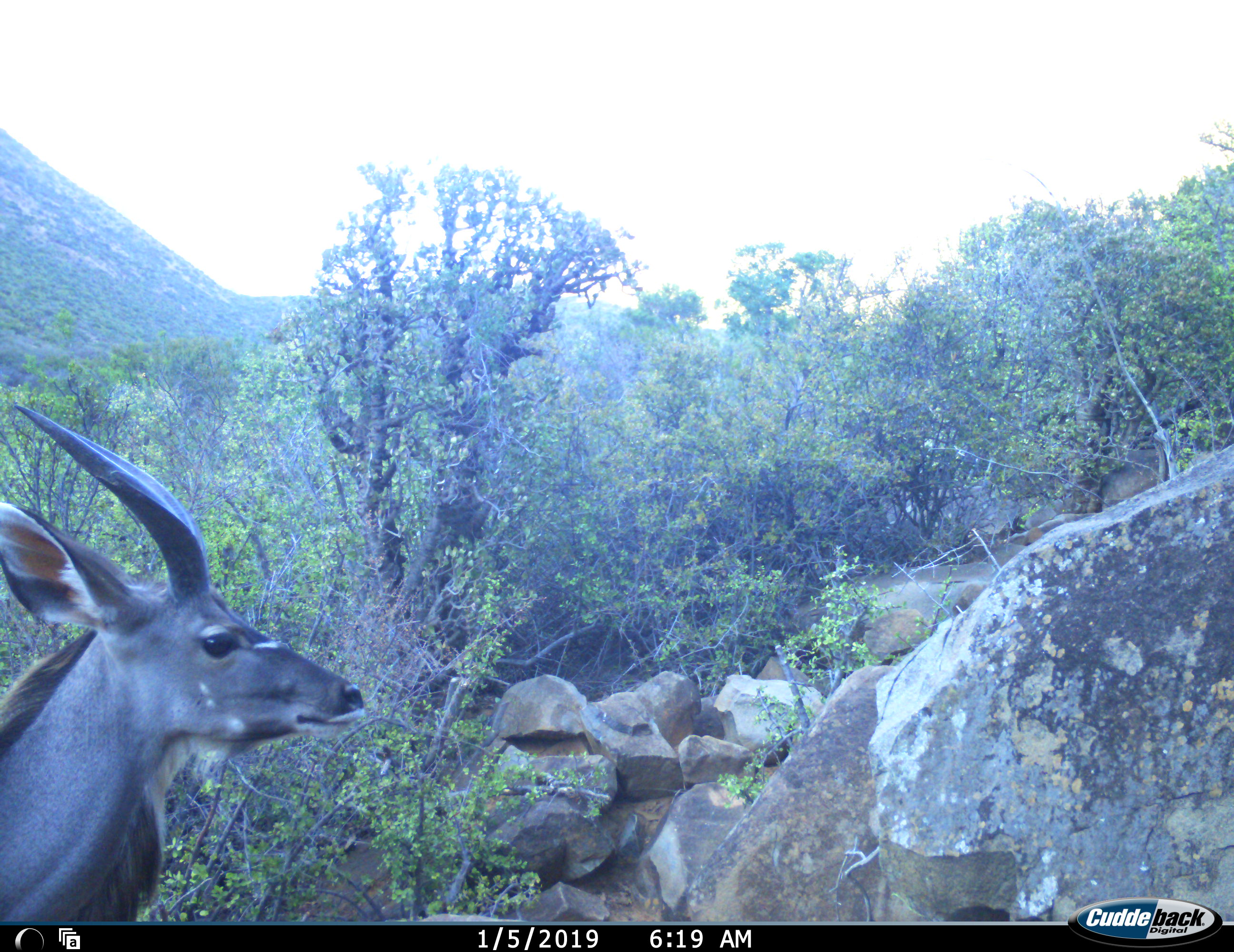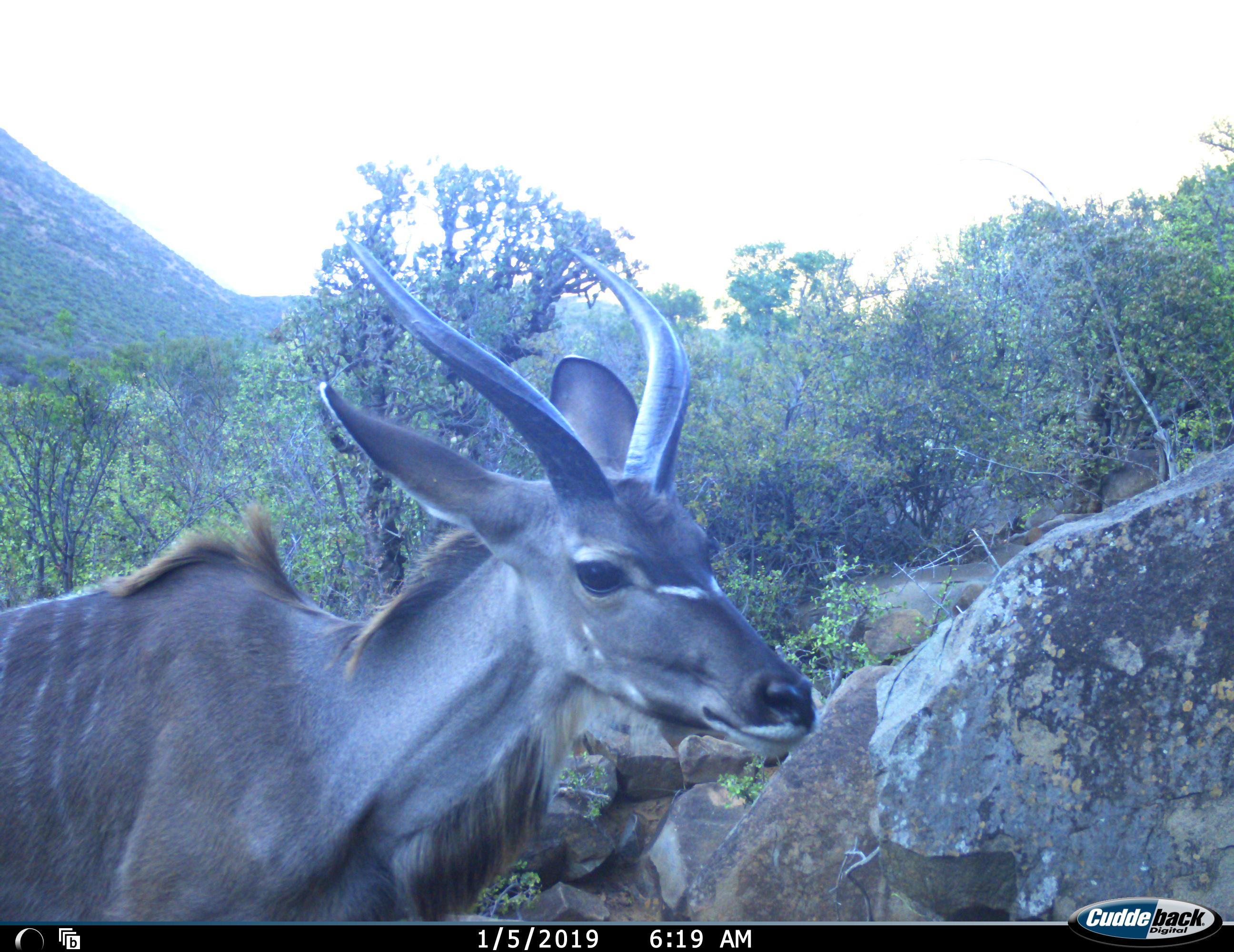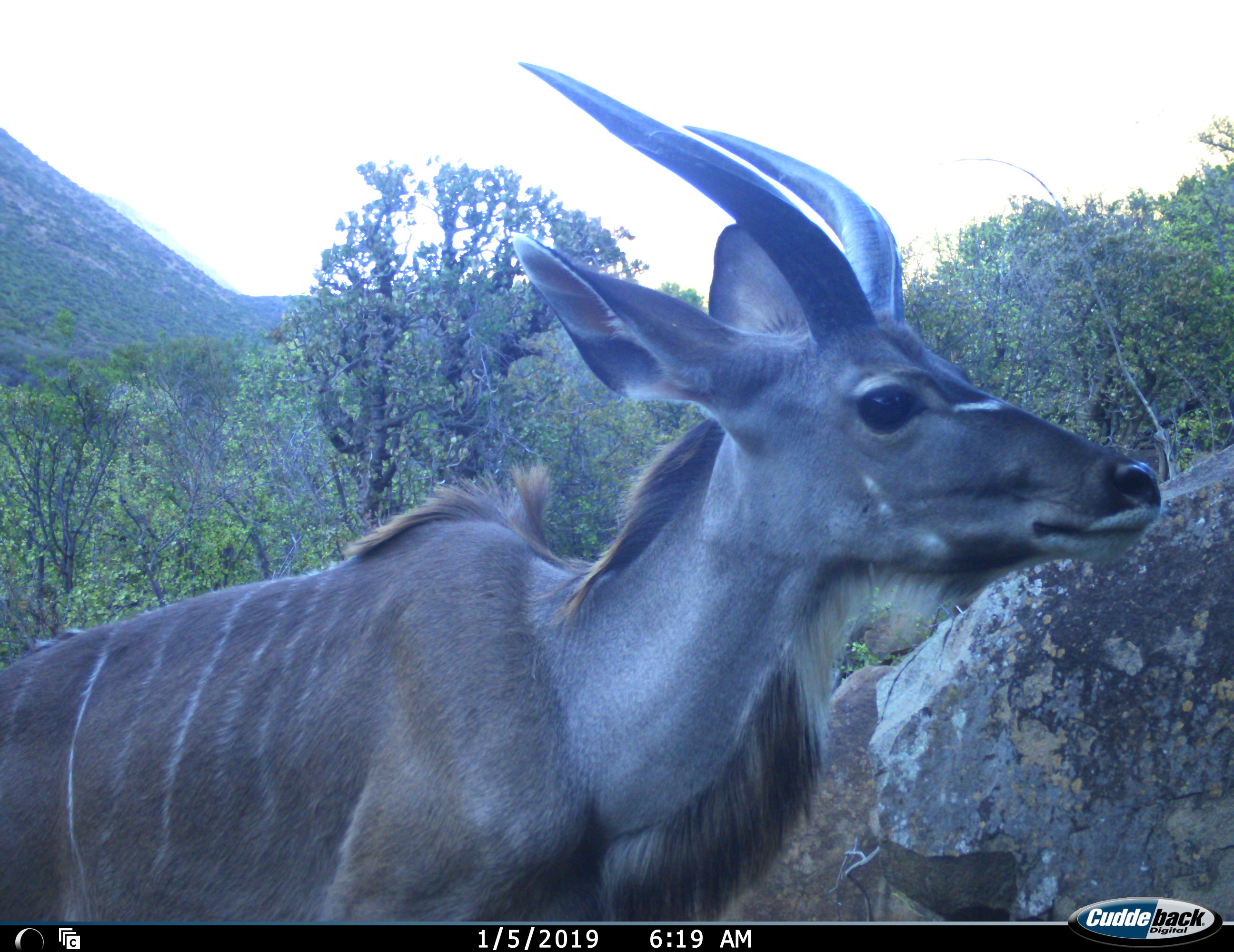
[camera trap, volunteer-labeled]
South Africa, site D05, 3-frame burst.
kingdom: Animalia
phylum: Chordata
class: Mammalia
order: Artiodactyla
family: Bovidae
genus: Tragelaphus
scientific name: Tragelaphus strepsiceros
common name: greater kudu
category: kudu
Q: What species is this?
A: Kudu (greater kudu) (Tragelaphus strepsiceros).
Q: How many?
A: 1.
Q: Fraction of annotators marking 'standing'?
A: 22%.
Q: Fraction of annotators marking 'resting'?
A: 0%.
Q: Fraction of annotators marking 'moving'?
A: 89%.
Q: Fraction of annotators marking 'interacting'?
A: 0%.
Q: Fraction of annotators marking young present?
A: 0%.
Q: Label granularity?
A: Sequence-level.